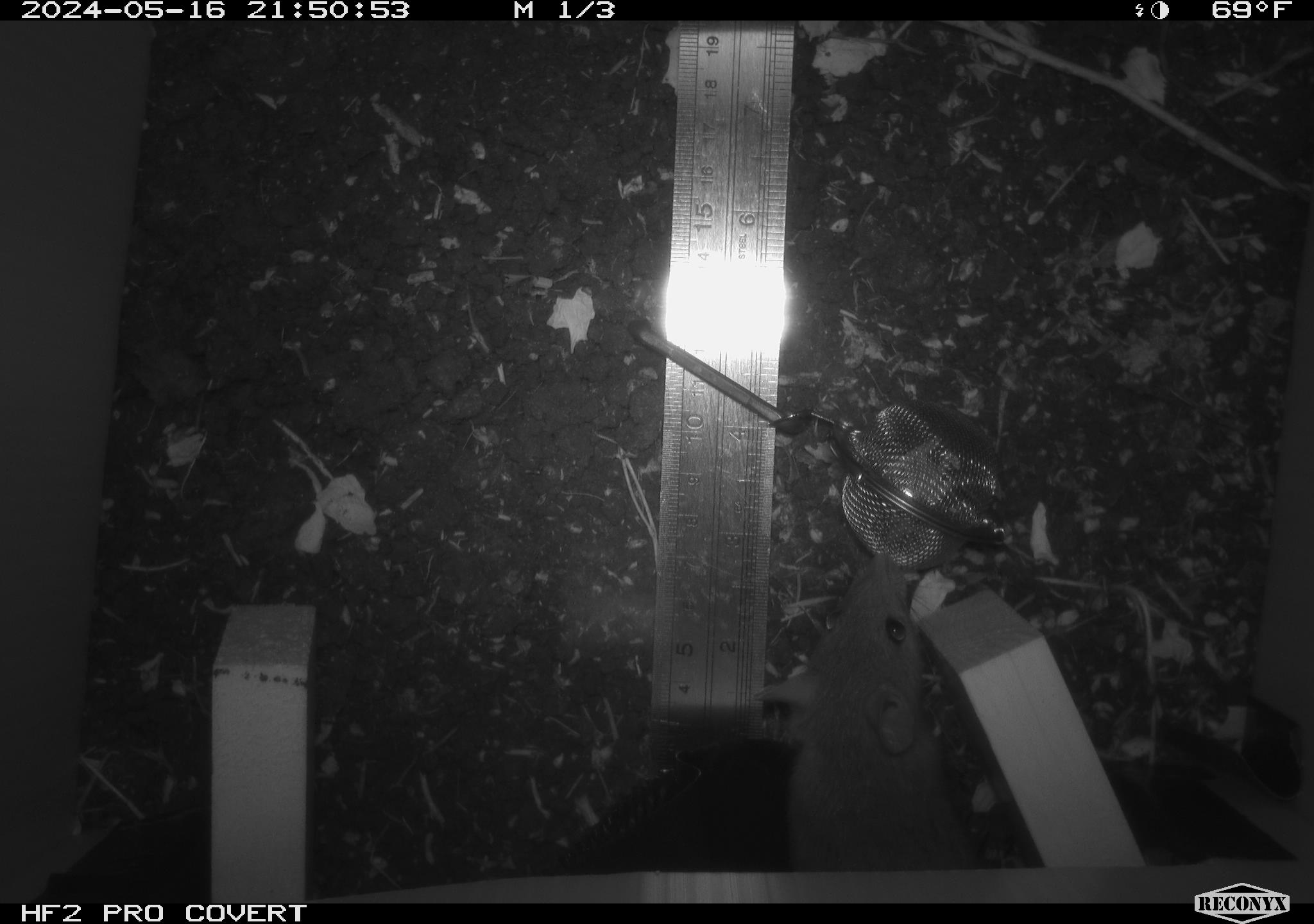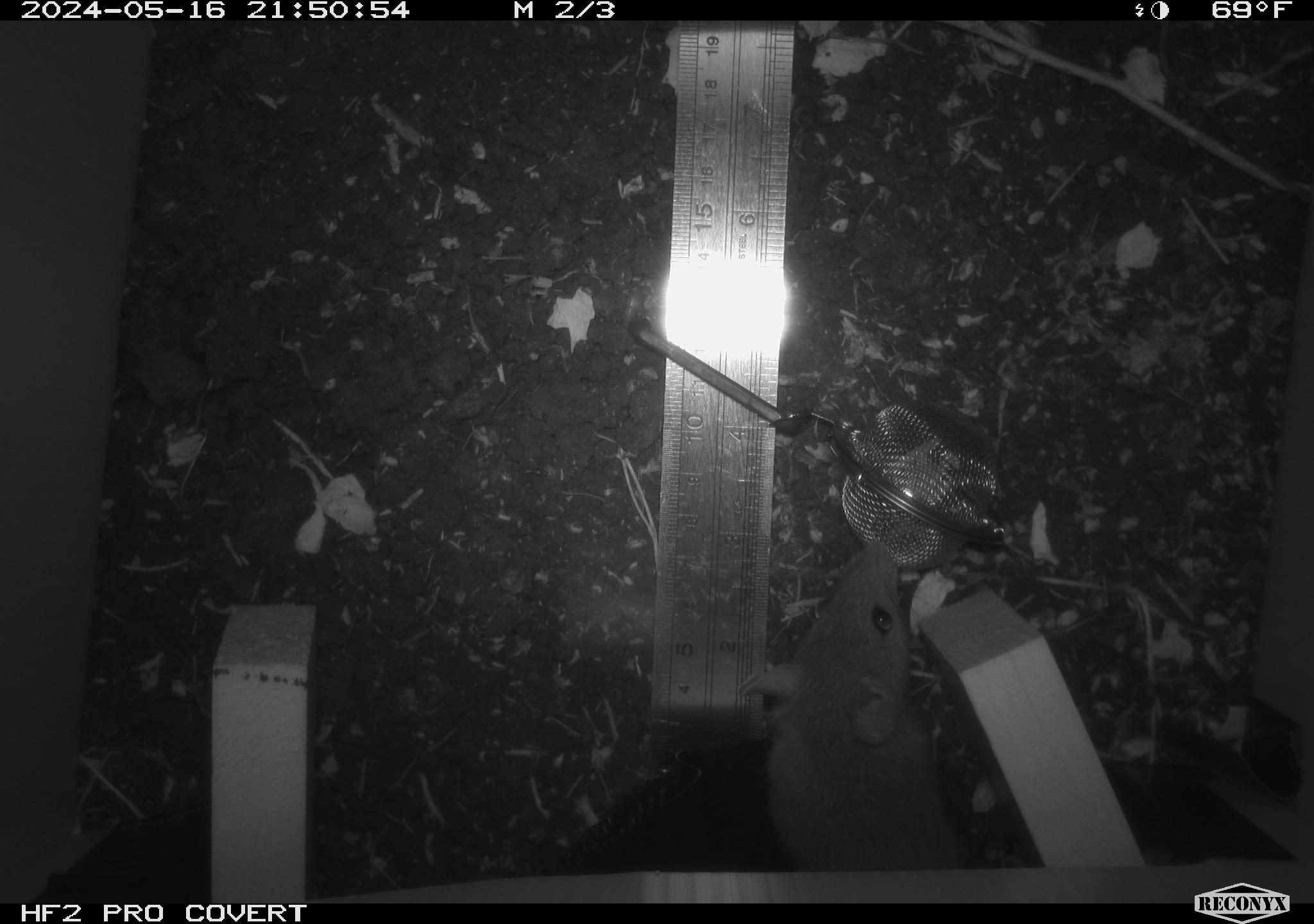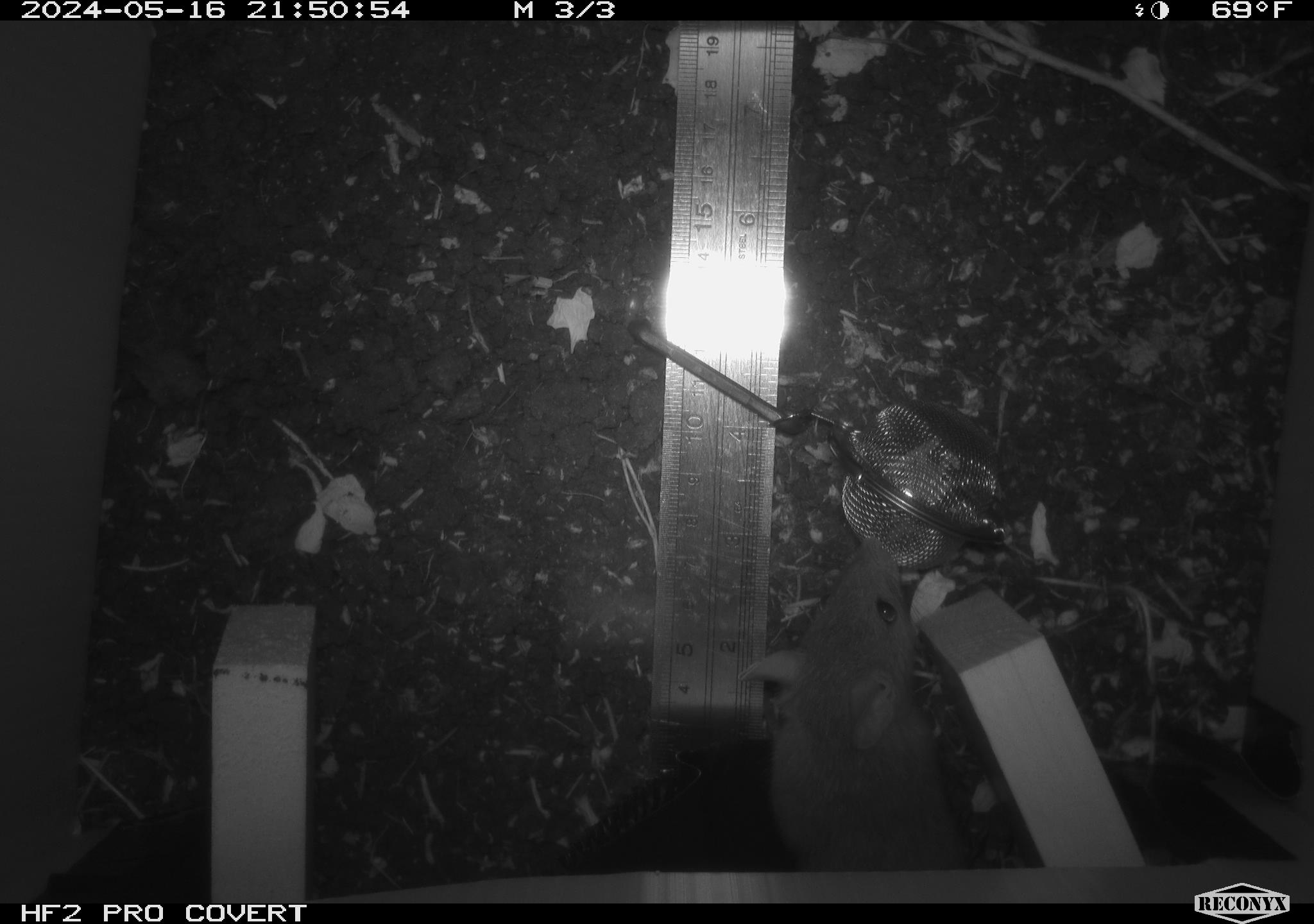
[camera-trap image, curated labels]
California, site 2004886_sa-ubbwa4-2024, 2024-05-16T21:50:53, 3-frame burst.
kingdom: Animalia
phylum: Chordata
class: Mammalia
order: Rodentia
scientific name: Rodentia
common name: woodrat or rat or mouse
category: woodrat or rat or mouse species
Woodrat or rat or mouse species (woodrat or rat or mouse) (Rodentia).